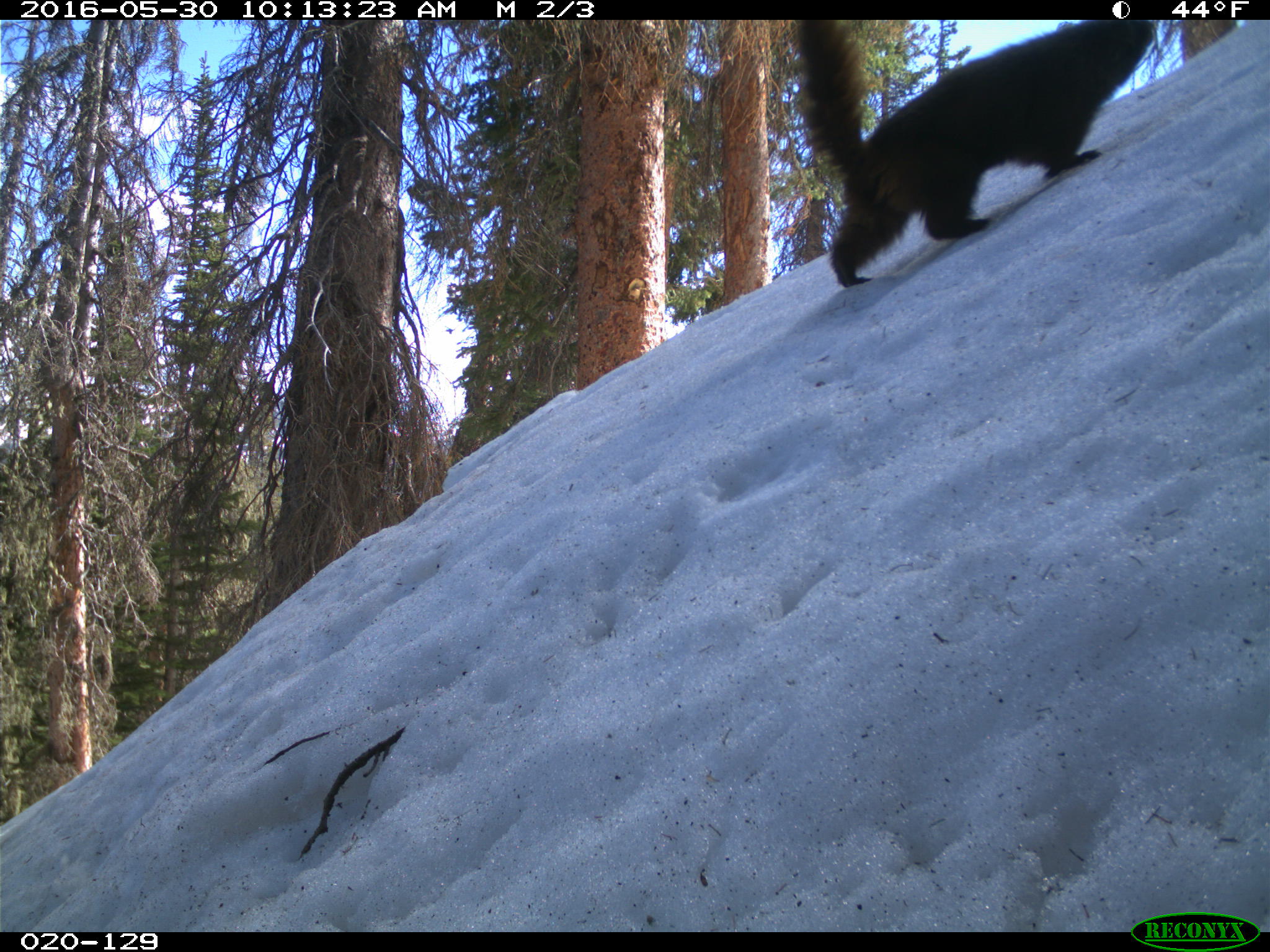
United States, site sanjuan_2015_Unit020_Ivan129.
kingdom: Animalia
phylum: Chordata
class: Mammalia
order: Rodentia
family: Sciuridae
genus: Marmota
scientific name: Marmota flaviventris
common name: yellow-bellied marmot